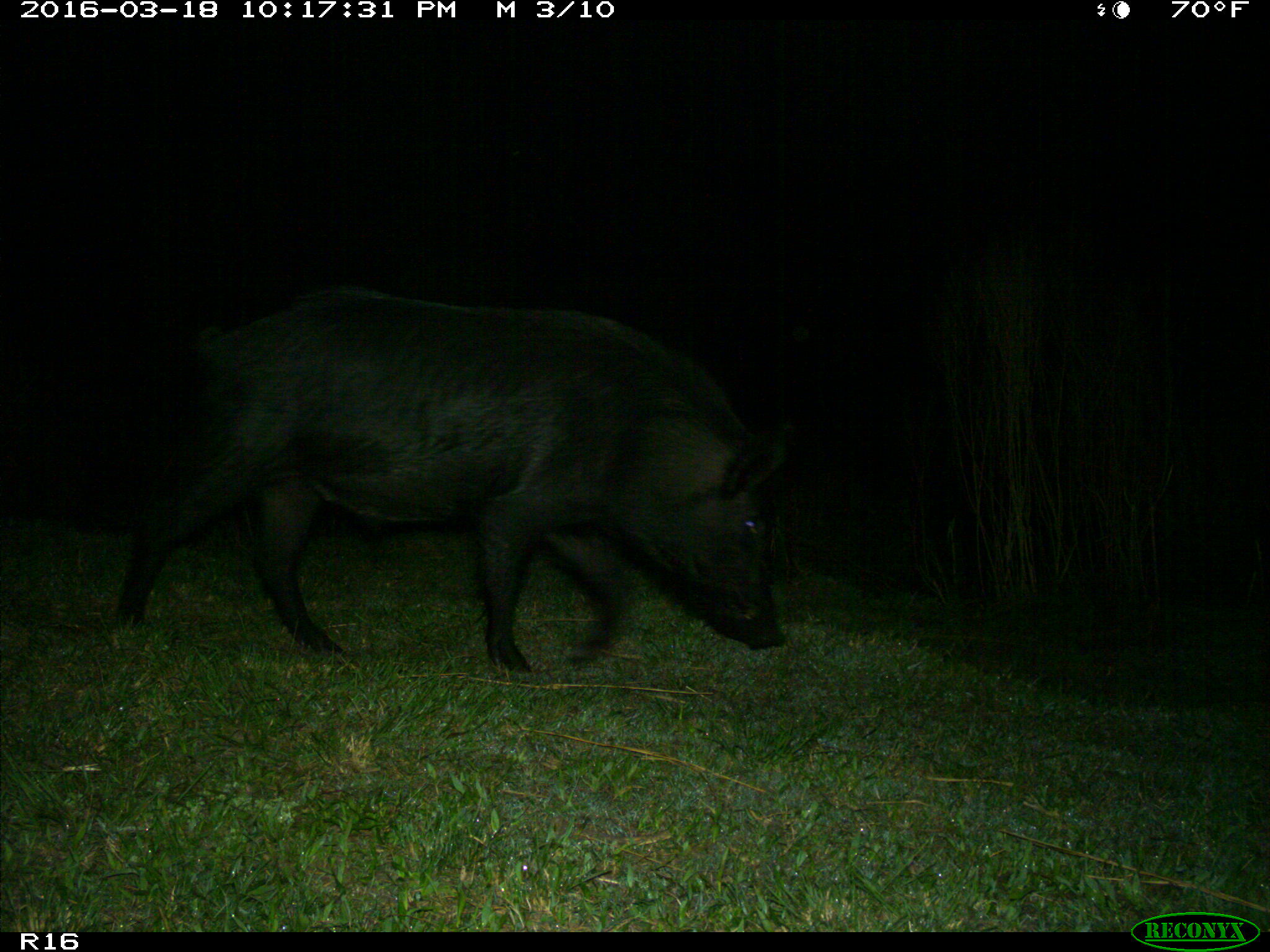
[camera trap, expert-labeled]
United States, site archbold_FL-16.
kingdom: Animalia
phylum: Chordata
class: Mammalia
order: Artiodactyla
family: Suidae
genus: Sus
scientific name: Sus scrofa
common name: wild boar